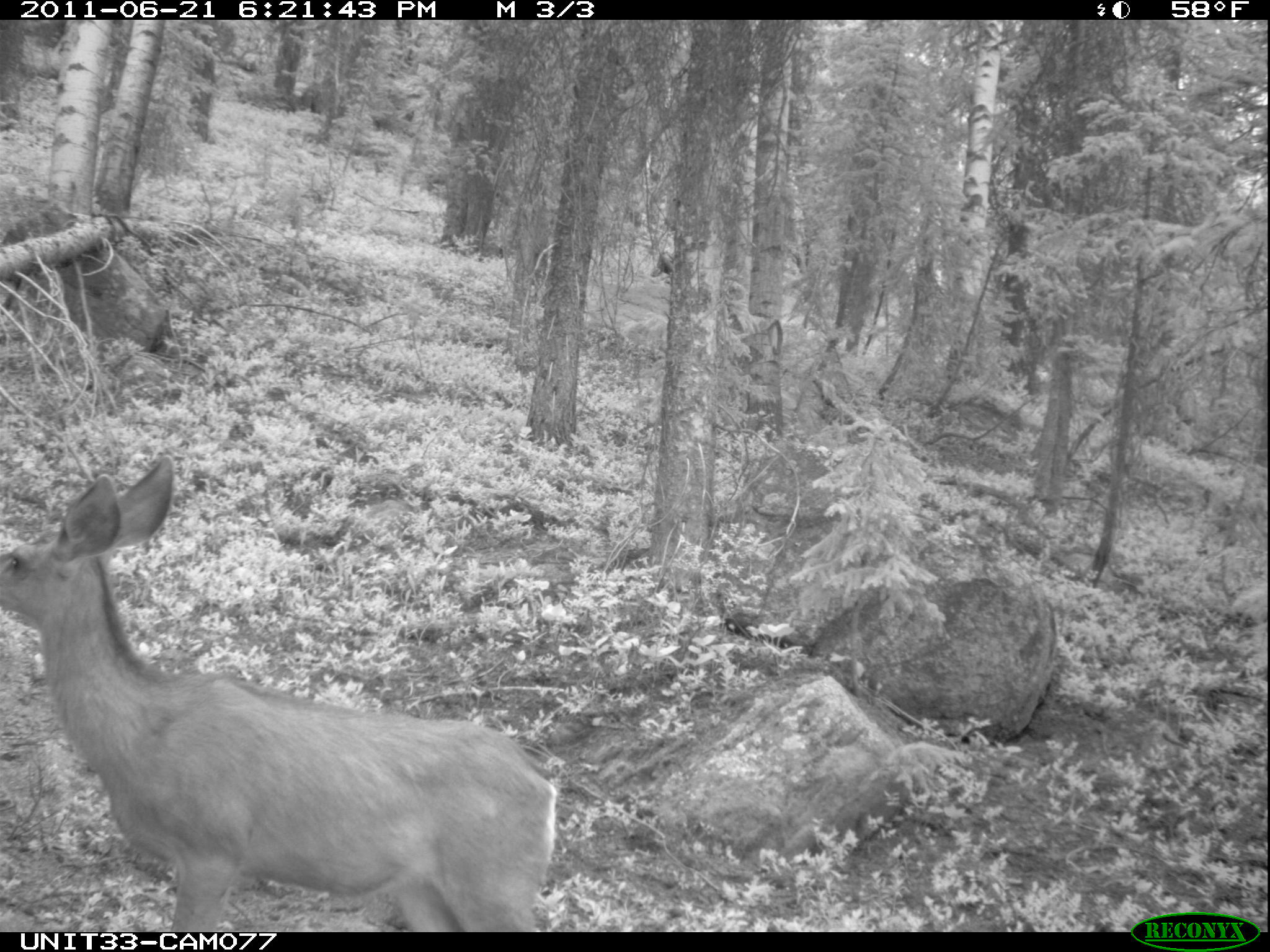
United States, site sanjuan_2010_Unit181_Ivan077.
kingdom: Animalia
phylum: Chordata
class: Mammalia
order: Artiodactyla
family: Cervidae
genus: Odocoileus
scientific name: Odocoileus hemionus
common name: mule deer